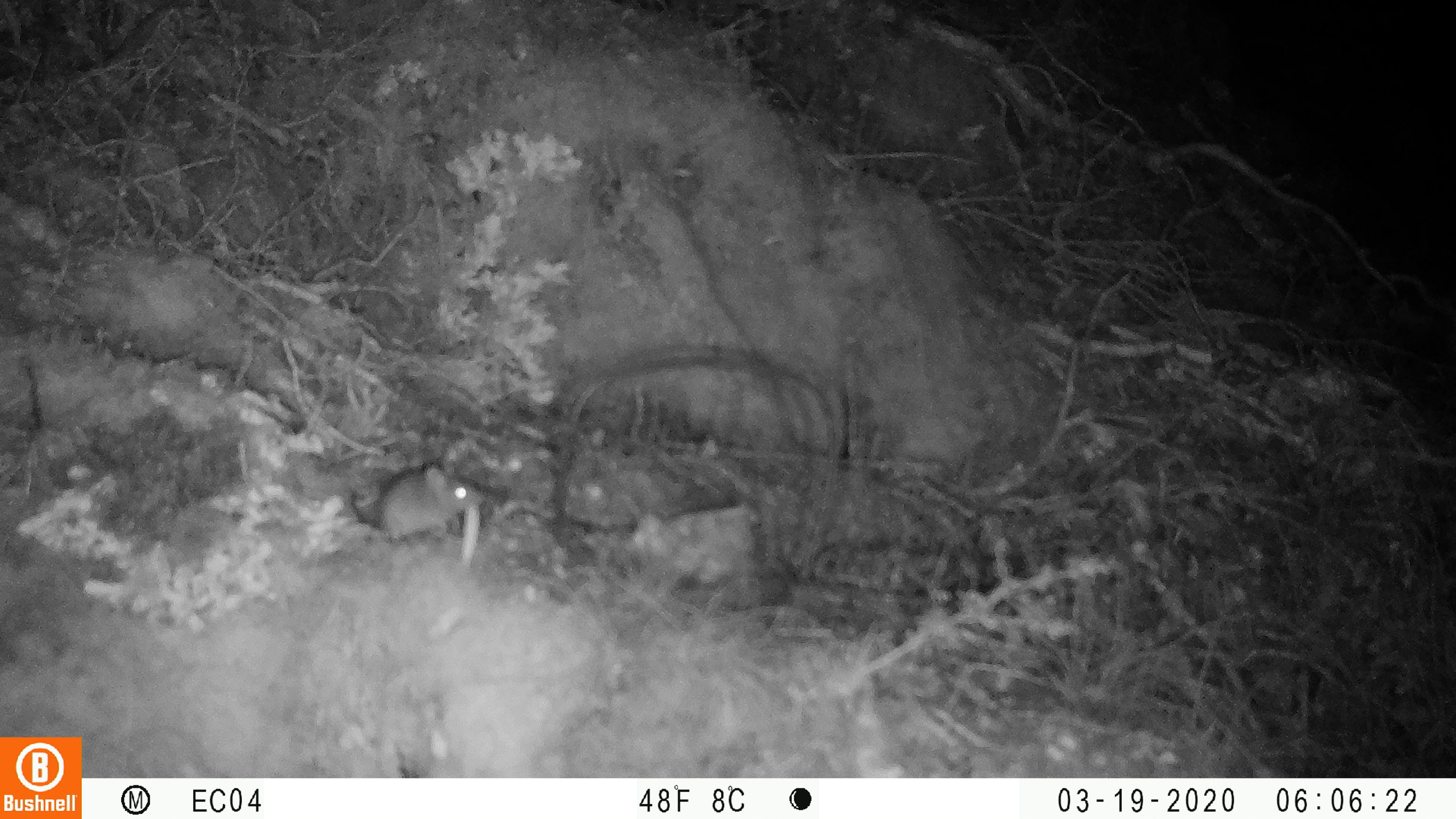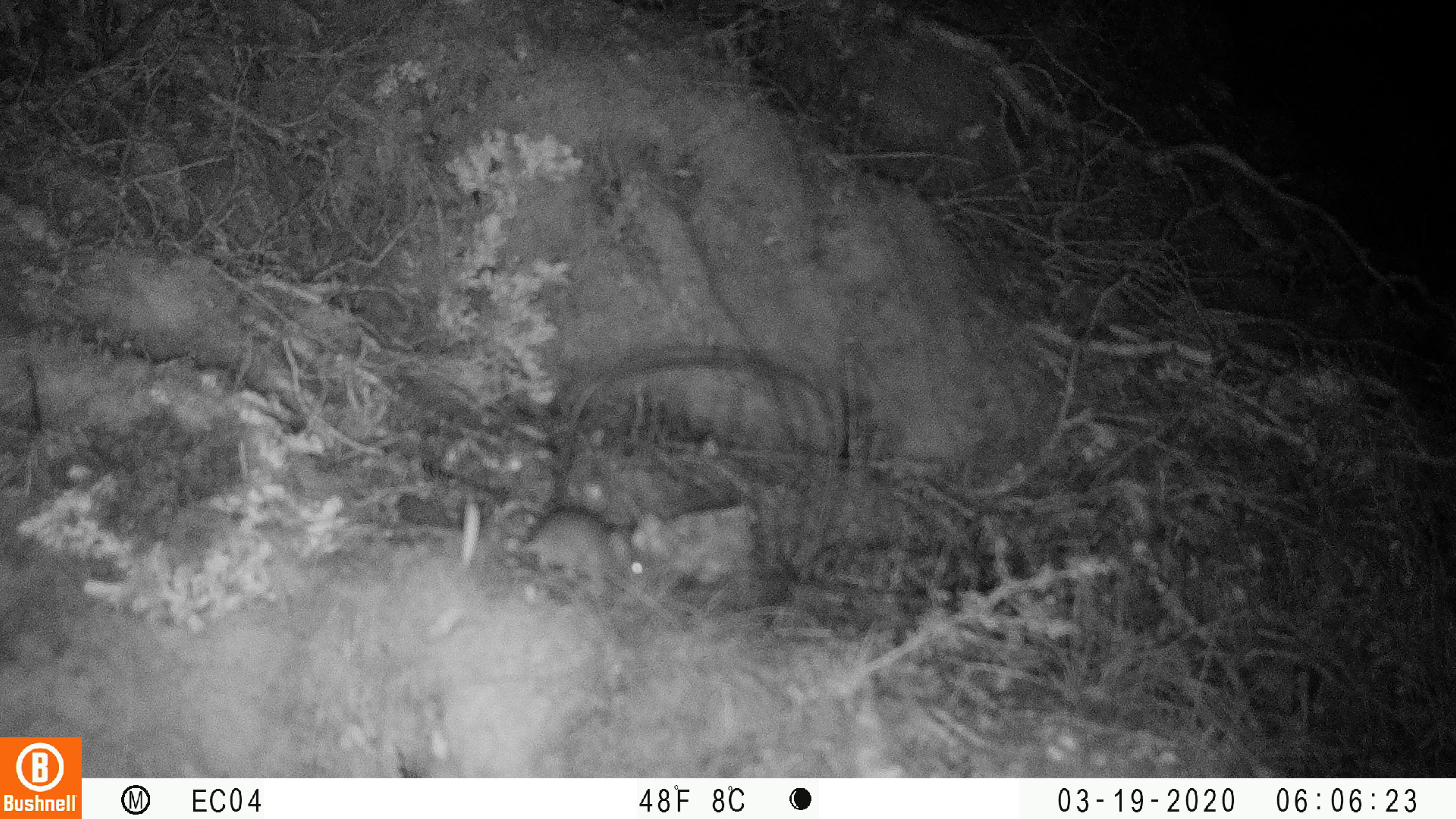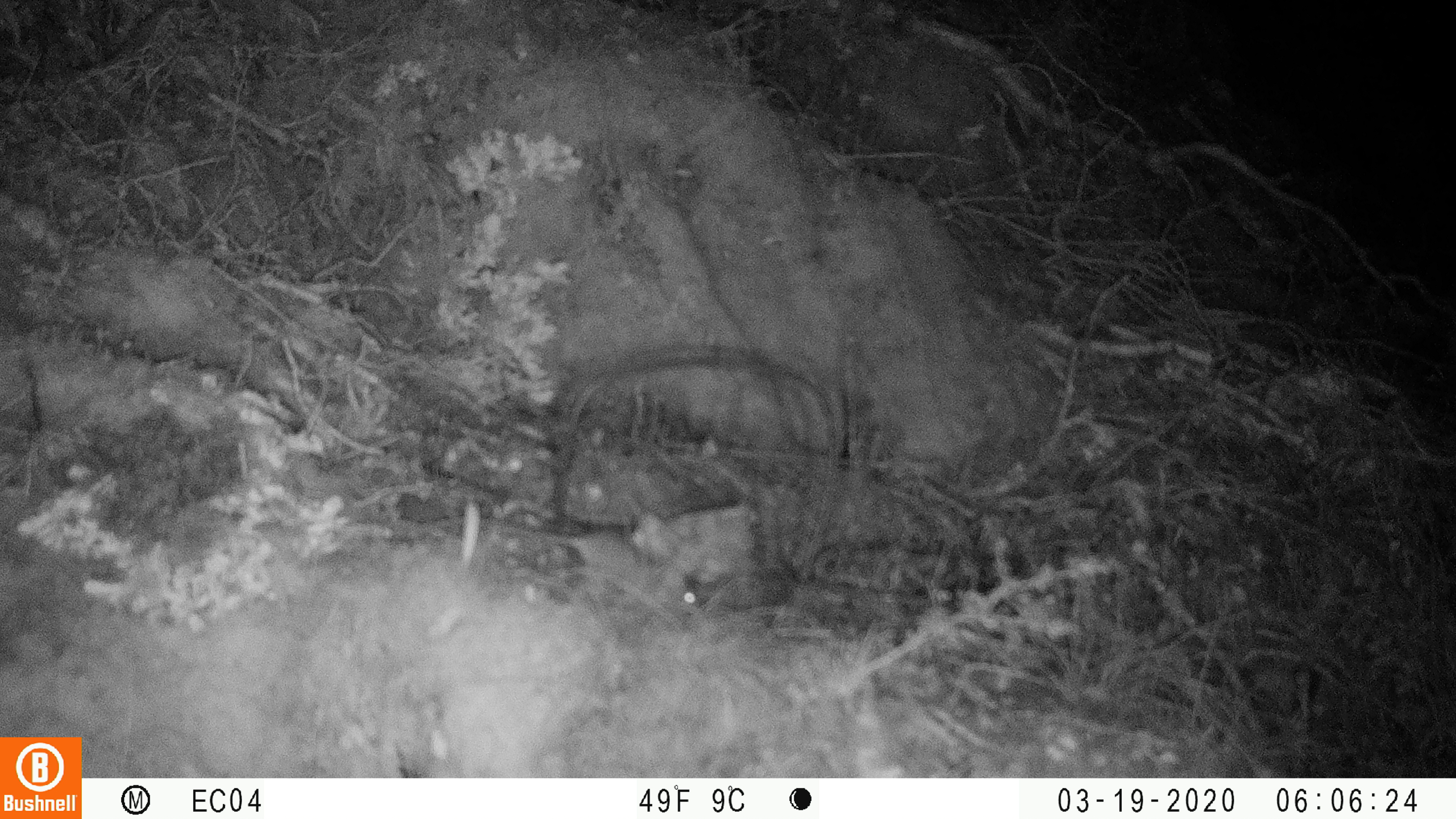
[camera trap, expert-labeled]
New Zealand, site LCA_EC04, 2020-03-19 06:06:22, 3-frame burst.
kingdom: Animalia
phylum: Chordata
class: Mammalia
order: Rodentia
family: Muridae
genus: Mus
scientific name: Mus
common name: mouse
Mouse (Mus).